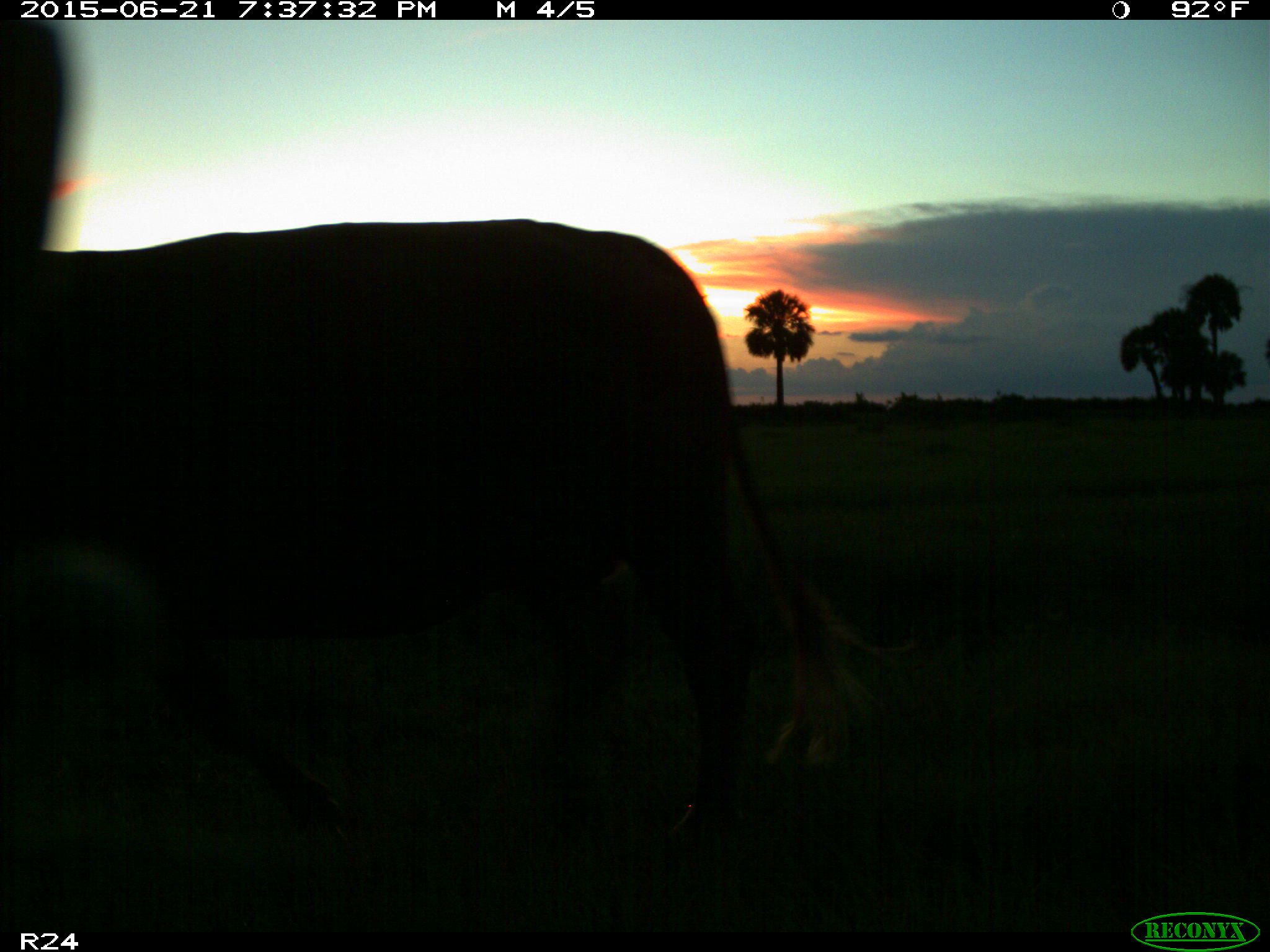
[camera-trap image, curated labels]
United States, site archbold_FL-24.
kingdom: Animalia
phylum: Chordata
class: Mammalia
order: Artiodactyla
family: Bovidae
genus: Bos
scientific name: Bos taurus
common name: domestic cow